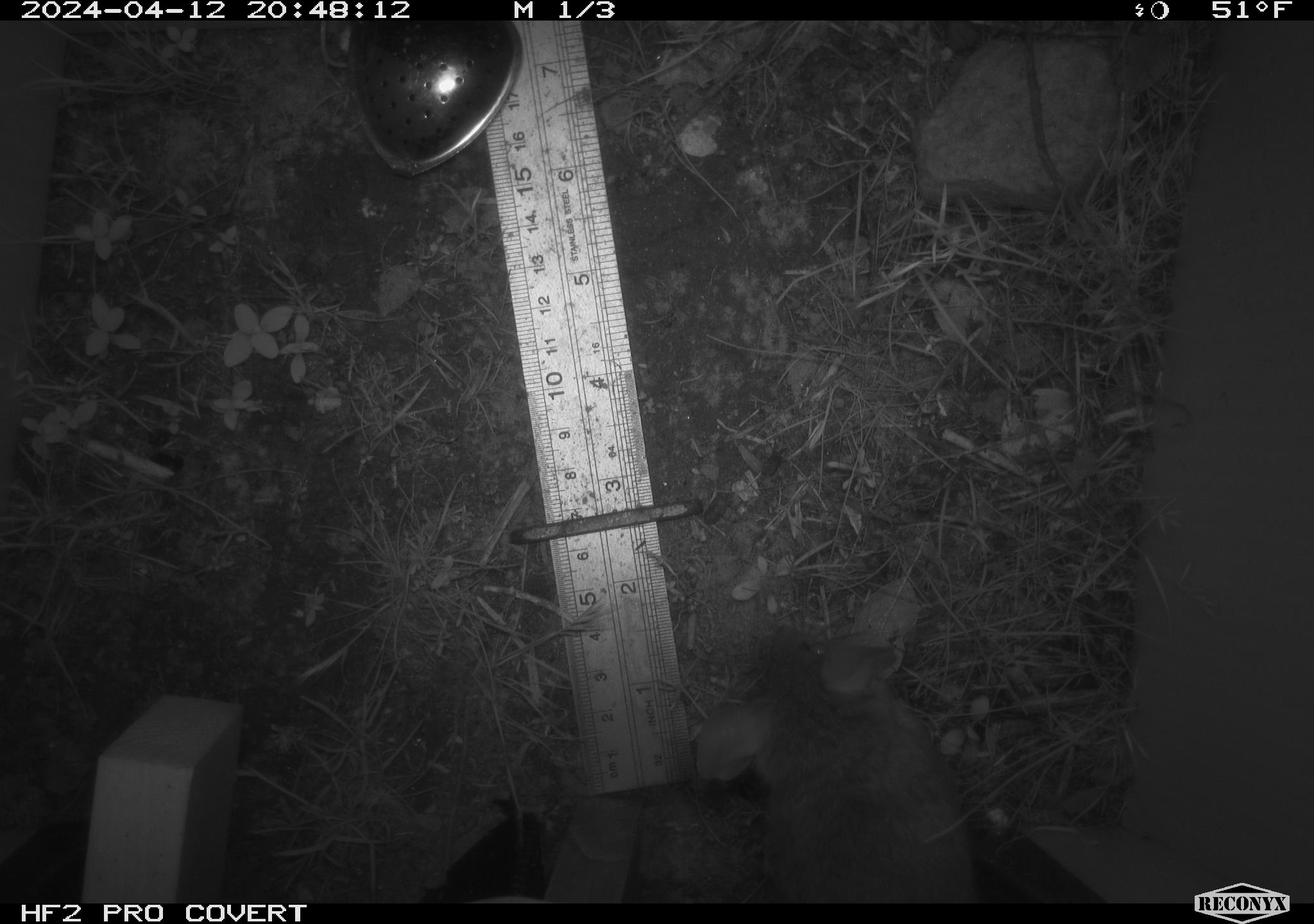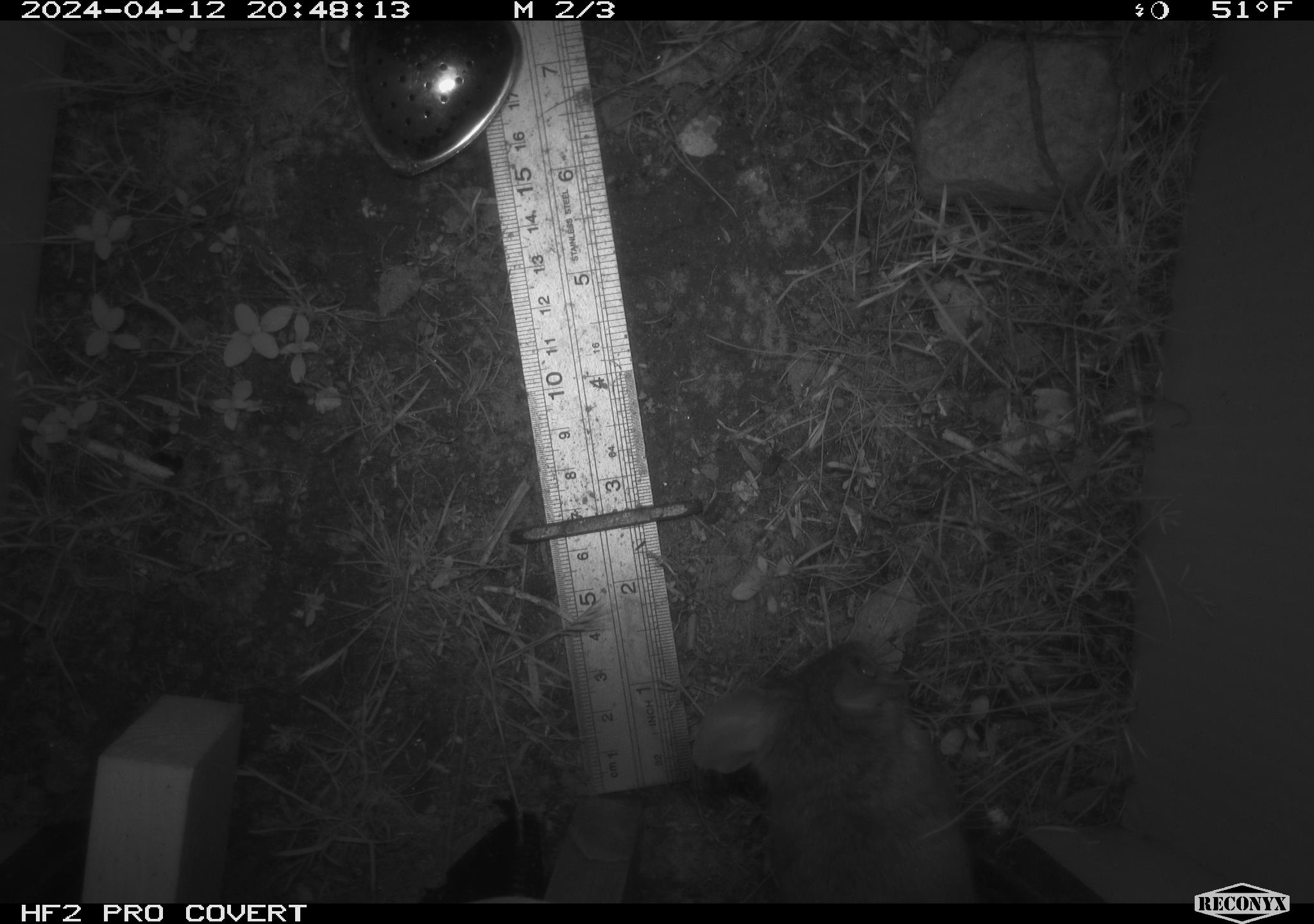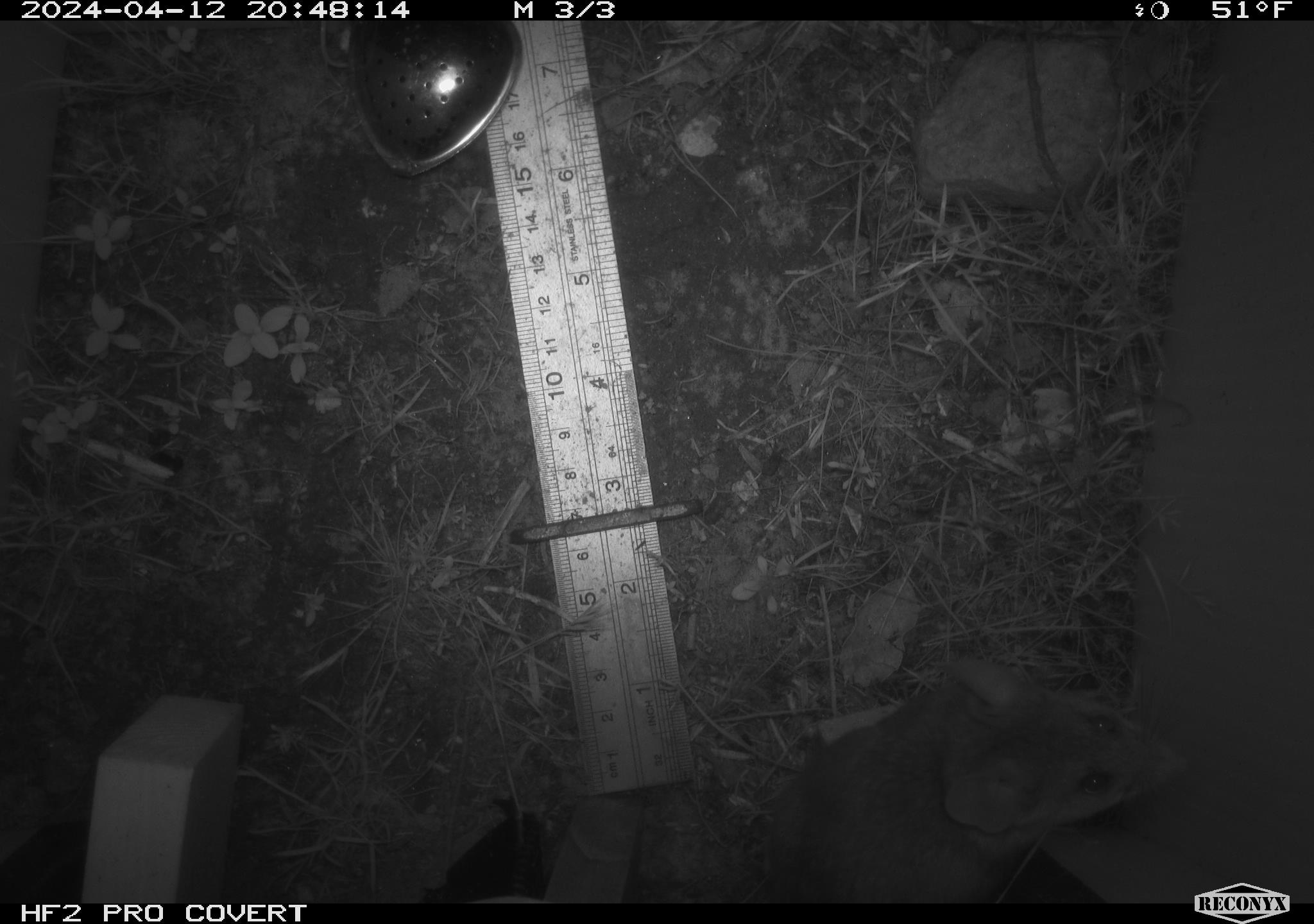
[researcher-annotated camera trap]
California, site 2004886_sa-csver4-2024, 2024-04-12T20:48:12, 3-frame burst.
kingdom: Animalia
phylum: Chordata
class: Mammalia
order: Rodentia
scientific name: Rodentia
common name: mouse species